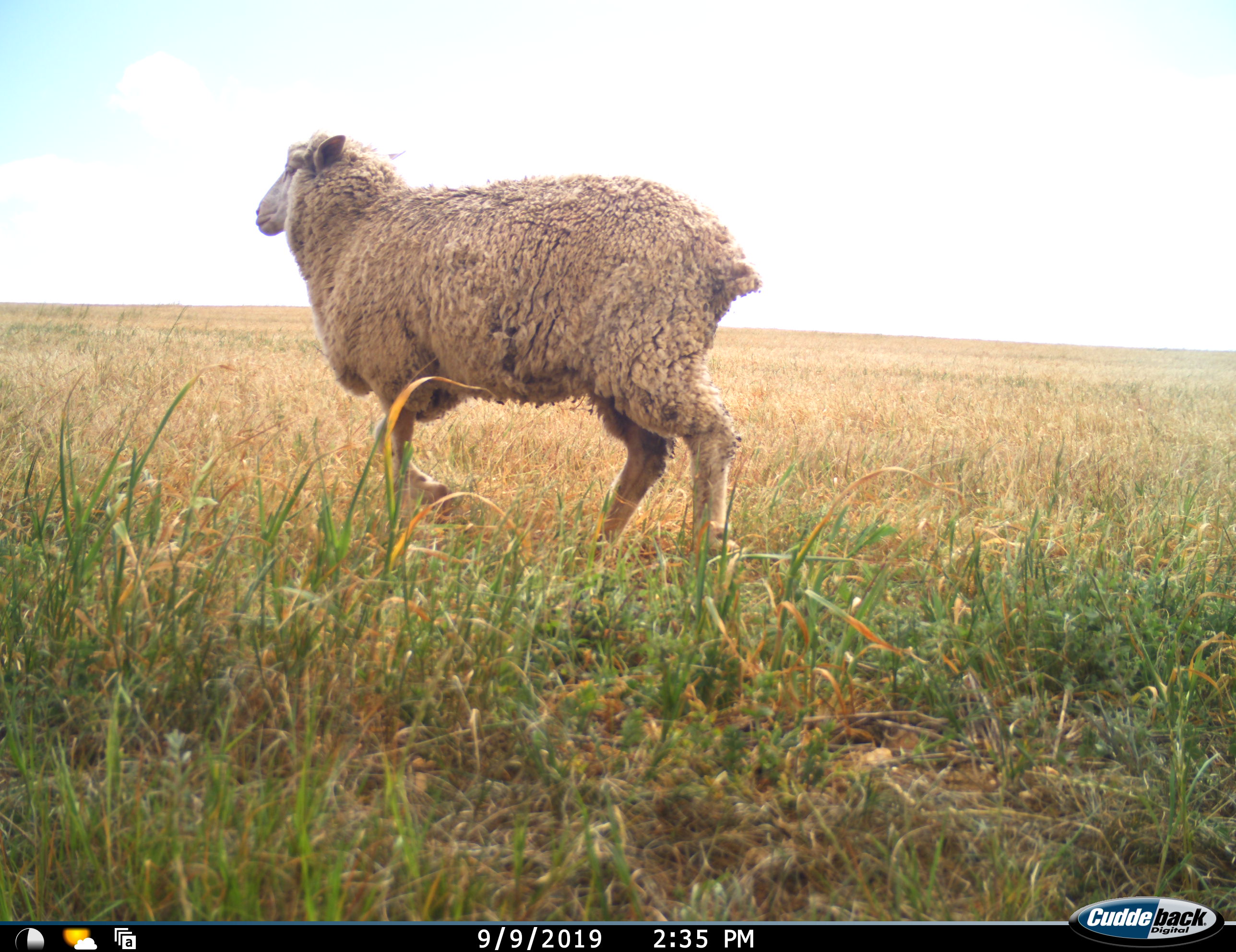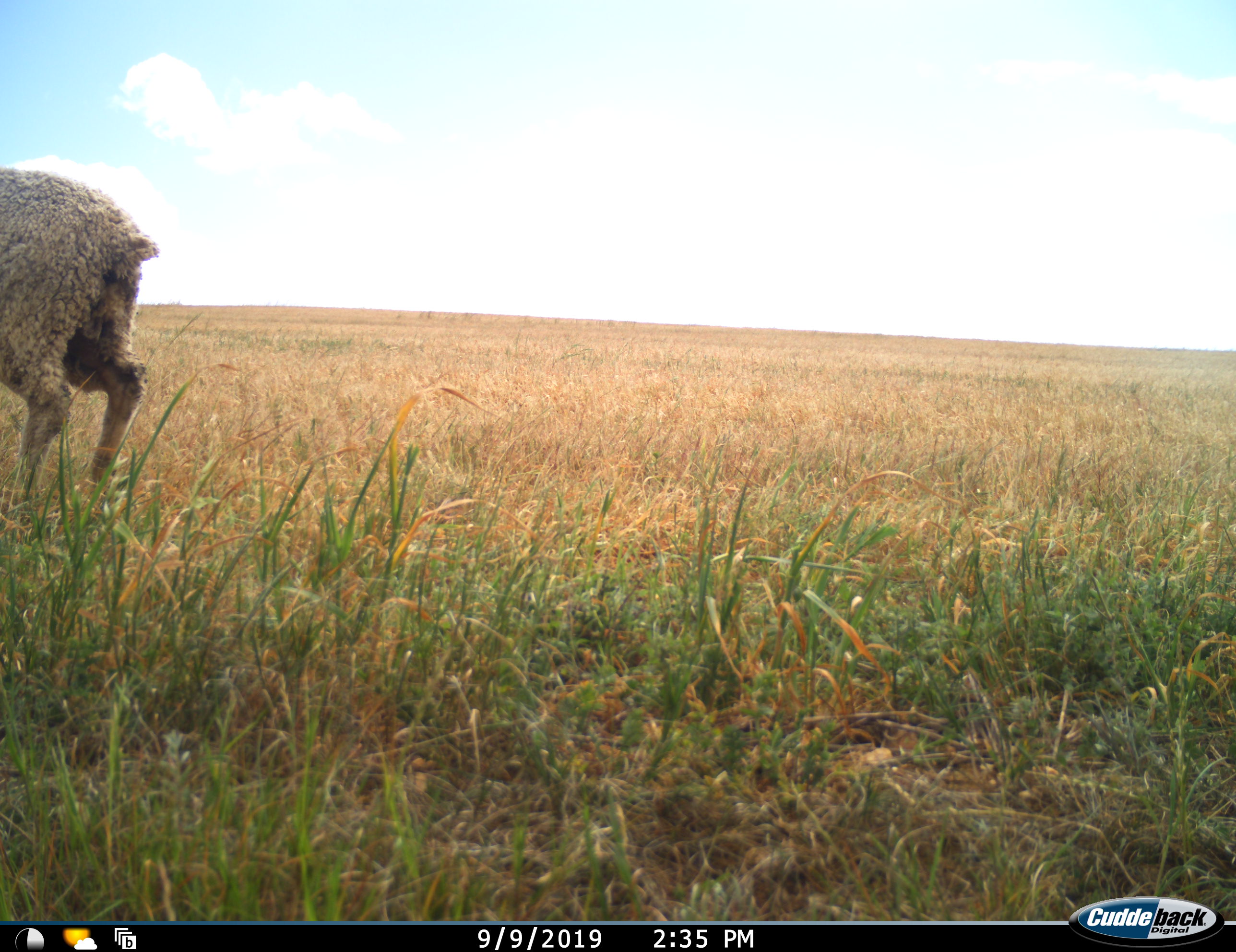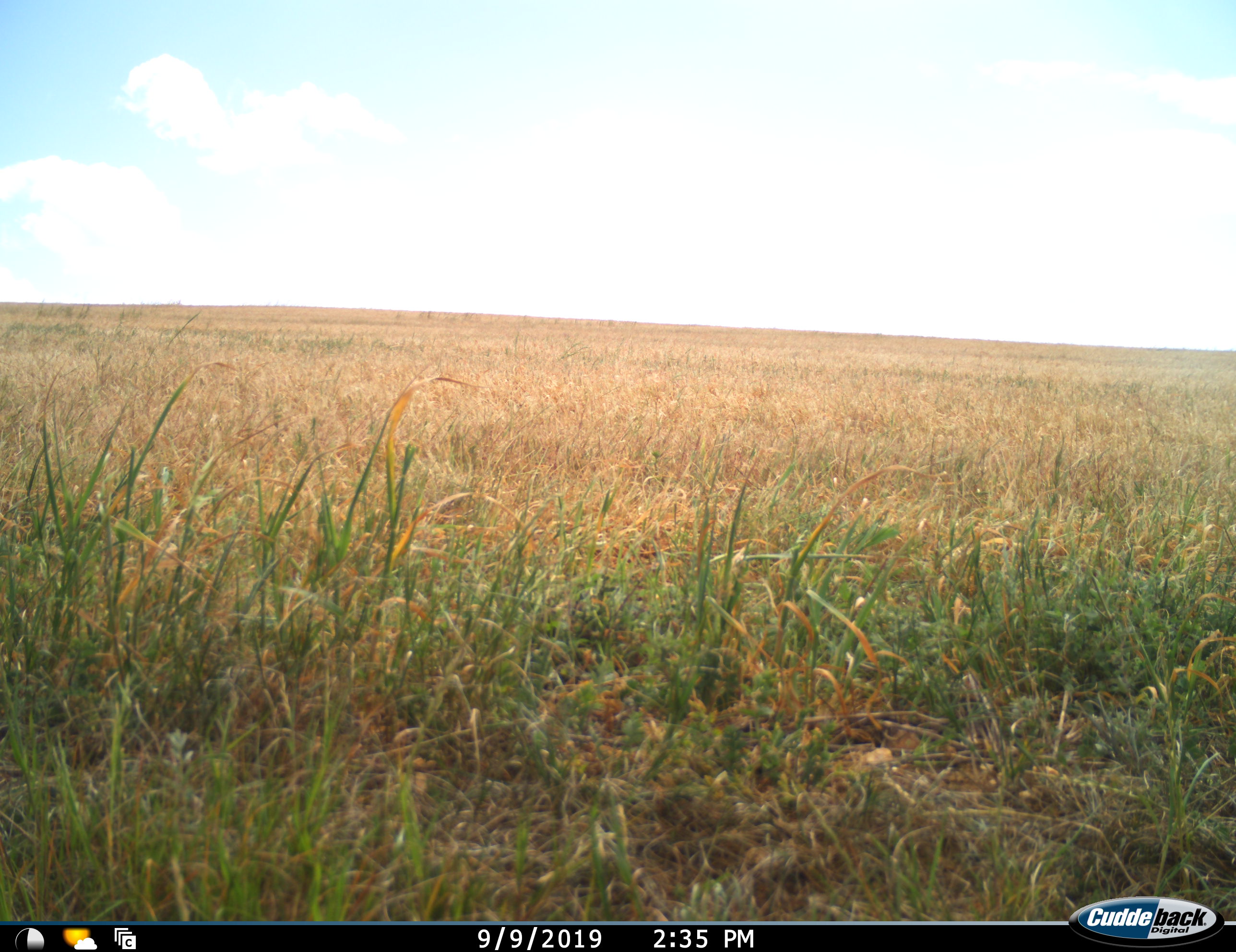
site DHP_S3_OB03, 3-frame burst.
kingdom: Animalia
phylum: Chordata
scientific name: Vertebrata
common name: domestic animal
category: domesticanimal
Domesticanimal (domestic animal) (Vertebrata), count 1. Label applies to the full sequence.